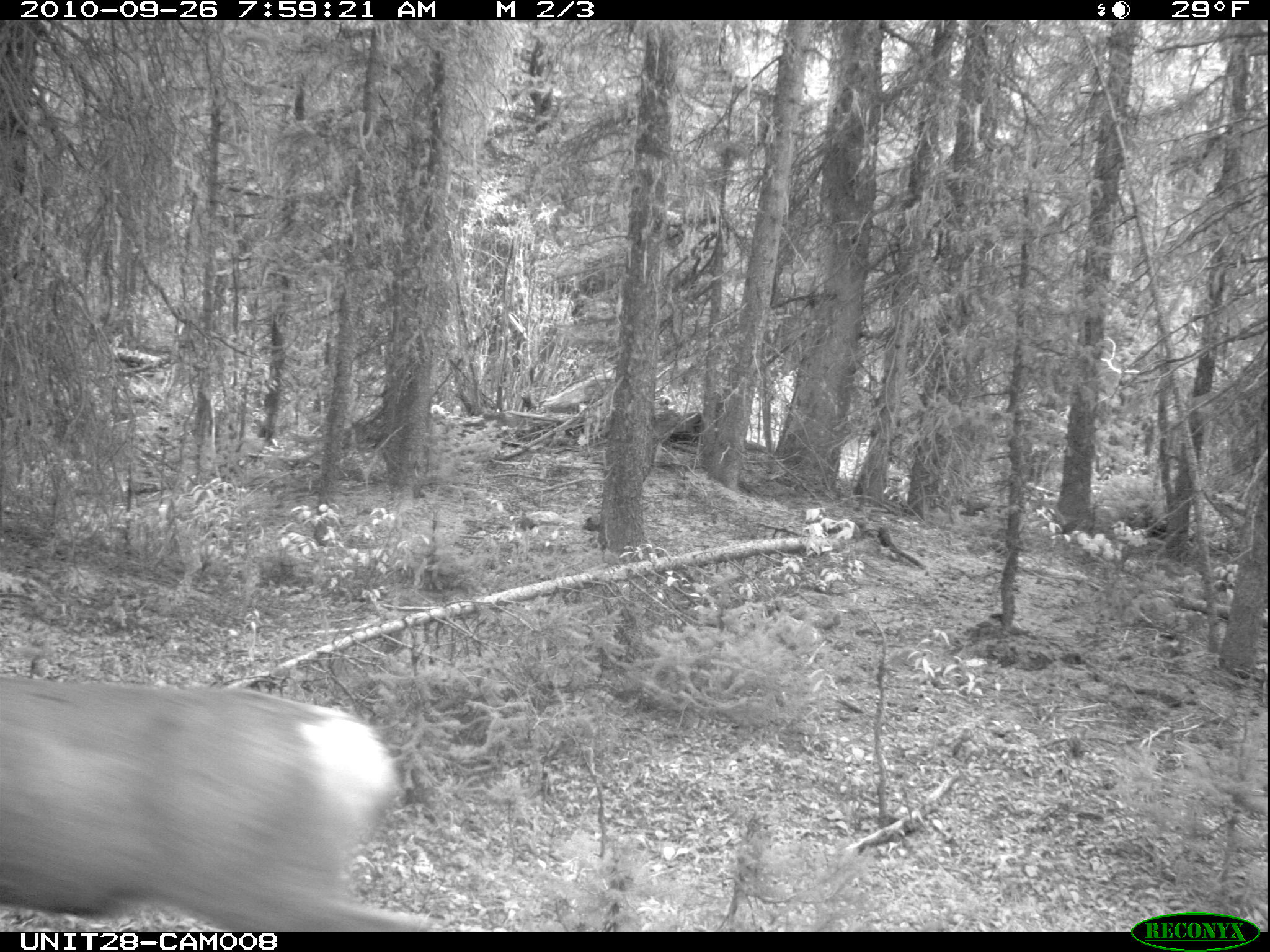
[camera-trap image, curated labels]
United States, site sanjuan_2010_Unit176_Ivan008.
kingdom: Animalia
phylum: Chordata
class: Mammalia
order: Artiodactyla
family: Cervidae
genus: Odocoileus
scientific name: Odocoileus hemionus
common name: mule deer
Odocoileus hemionus (mule deer).